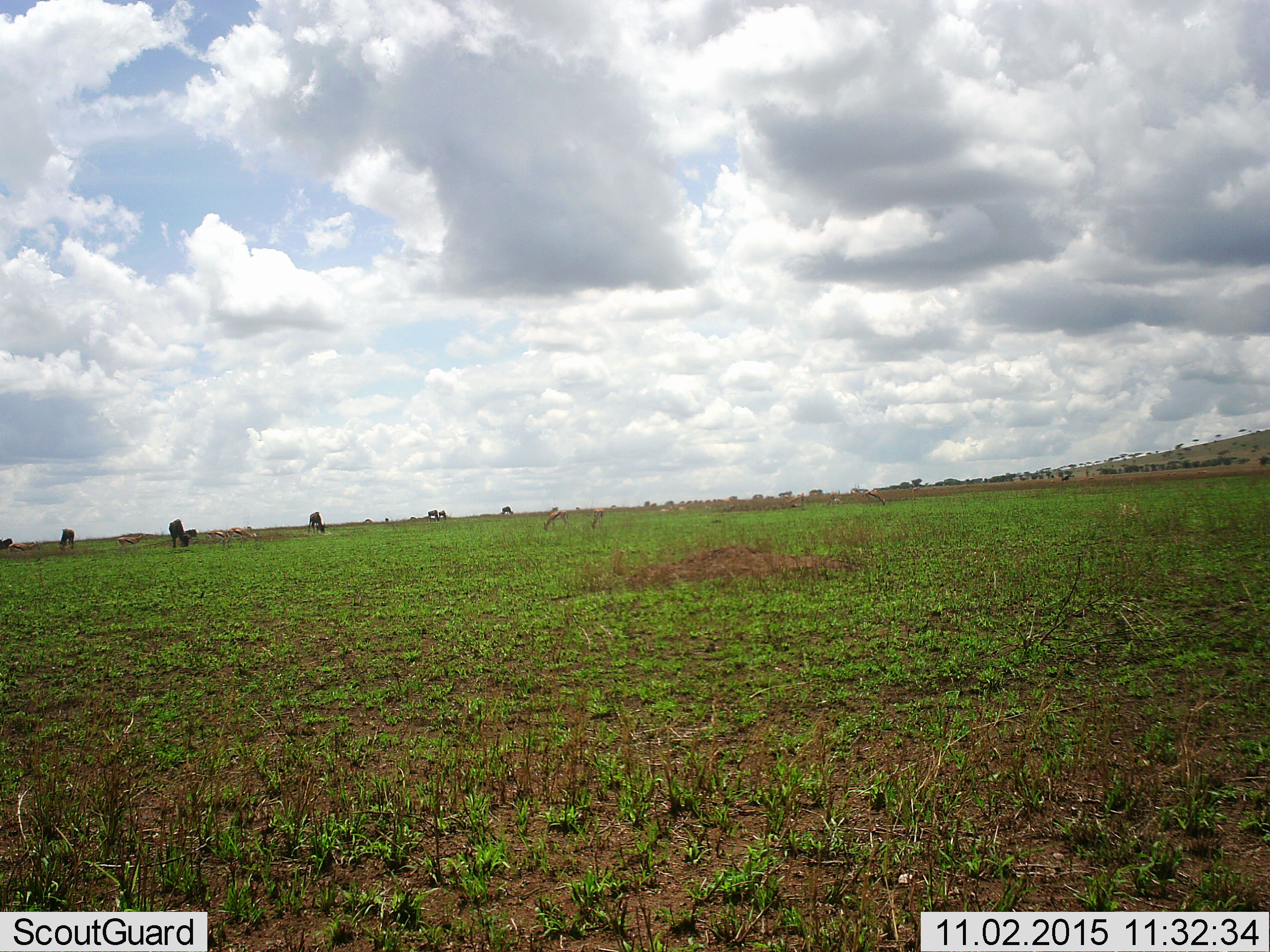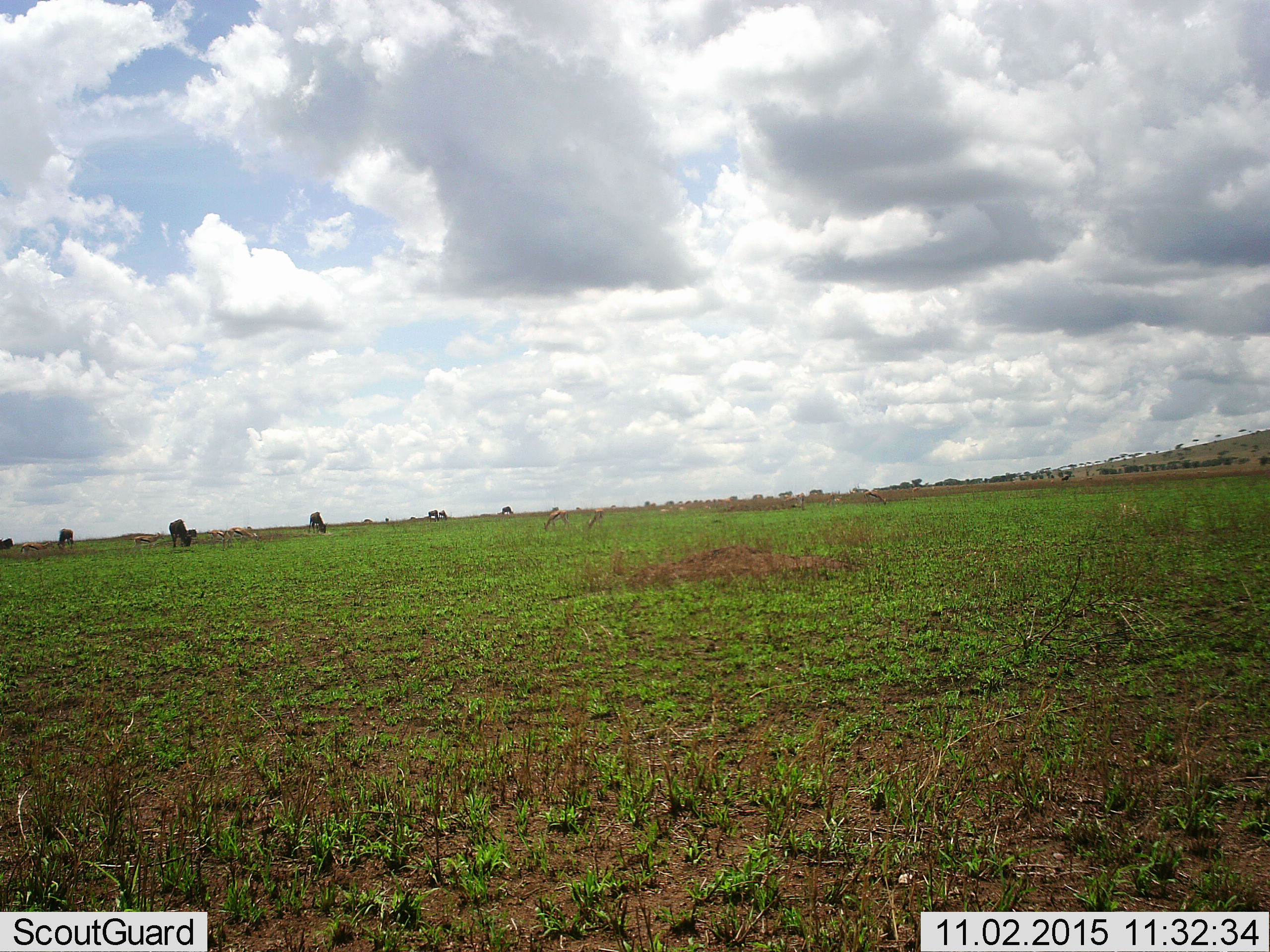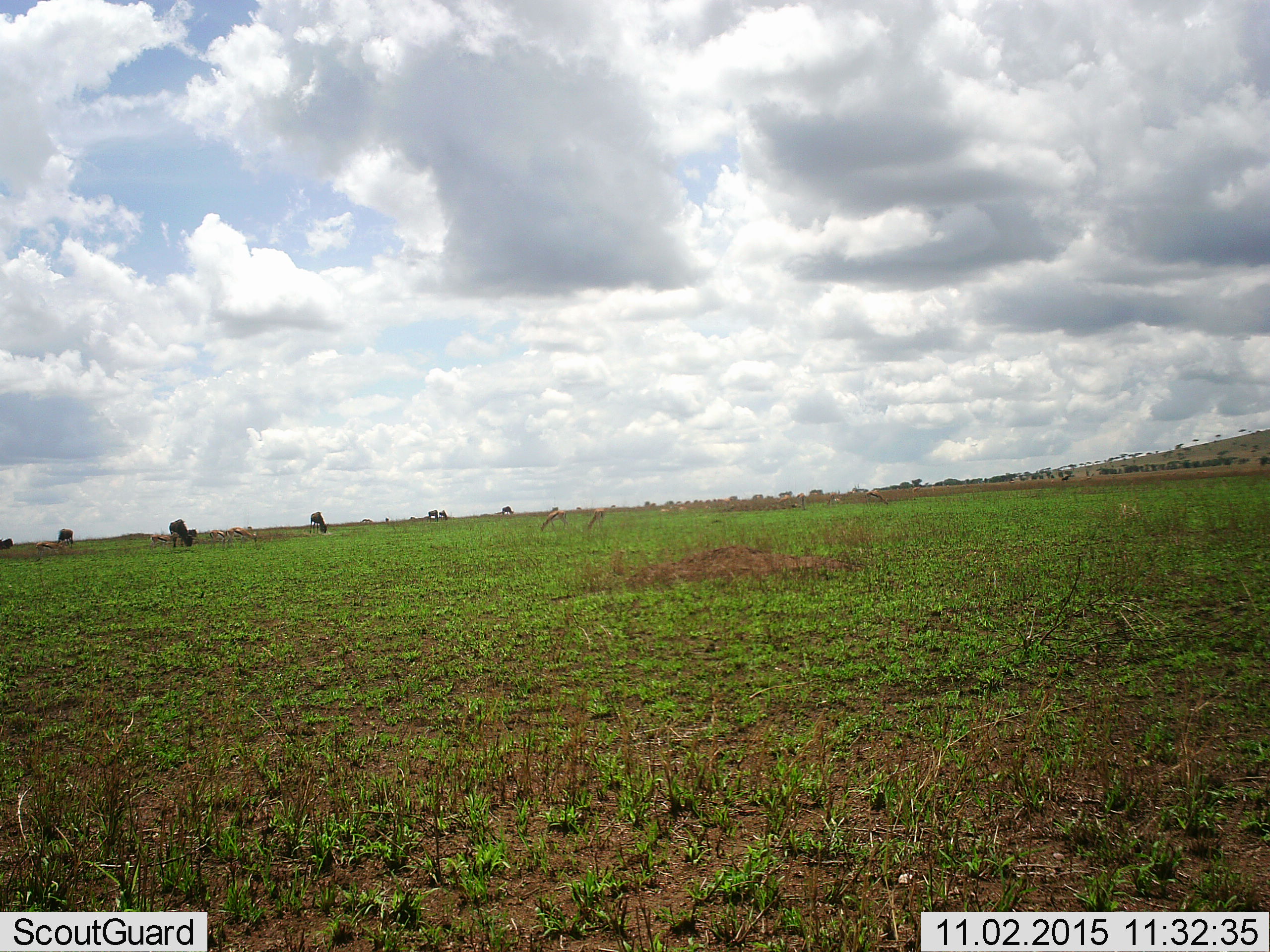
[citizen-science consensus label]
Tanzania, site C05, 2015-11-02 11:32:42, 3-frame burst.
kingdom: Animalia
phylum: Chordata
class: Mammalia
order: Artiodactyla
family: Bovidae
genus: Connochaetes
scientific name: Connochaetes taurinus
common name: blue wildebeest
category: wildebeest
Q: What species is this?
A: Wildebeest (blue wildebeest) (Connochaetes taurinus).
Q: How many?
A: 9.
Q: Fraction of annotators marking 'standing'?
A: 57%.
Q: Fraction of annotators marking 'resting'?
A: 29%.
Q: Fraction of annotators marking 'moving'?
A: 14%.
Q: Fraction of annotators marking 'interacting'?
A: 0%.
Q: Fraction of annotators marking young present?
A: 0%.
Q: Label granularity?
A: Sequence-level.